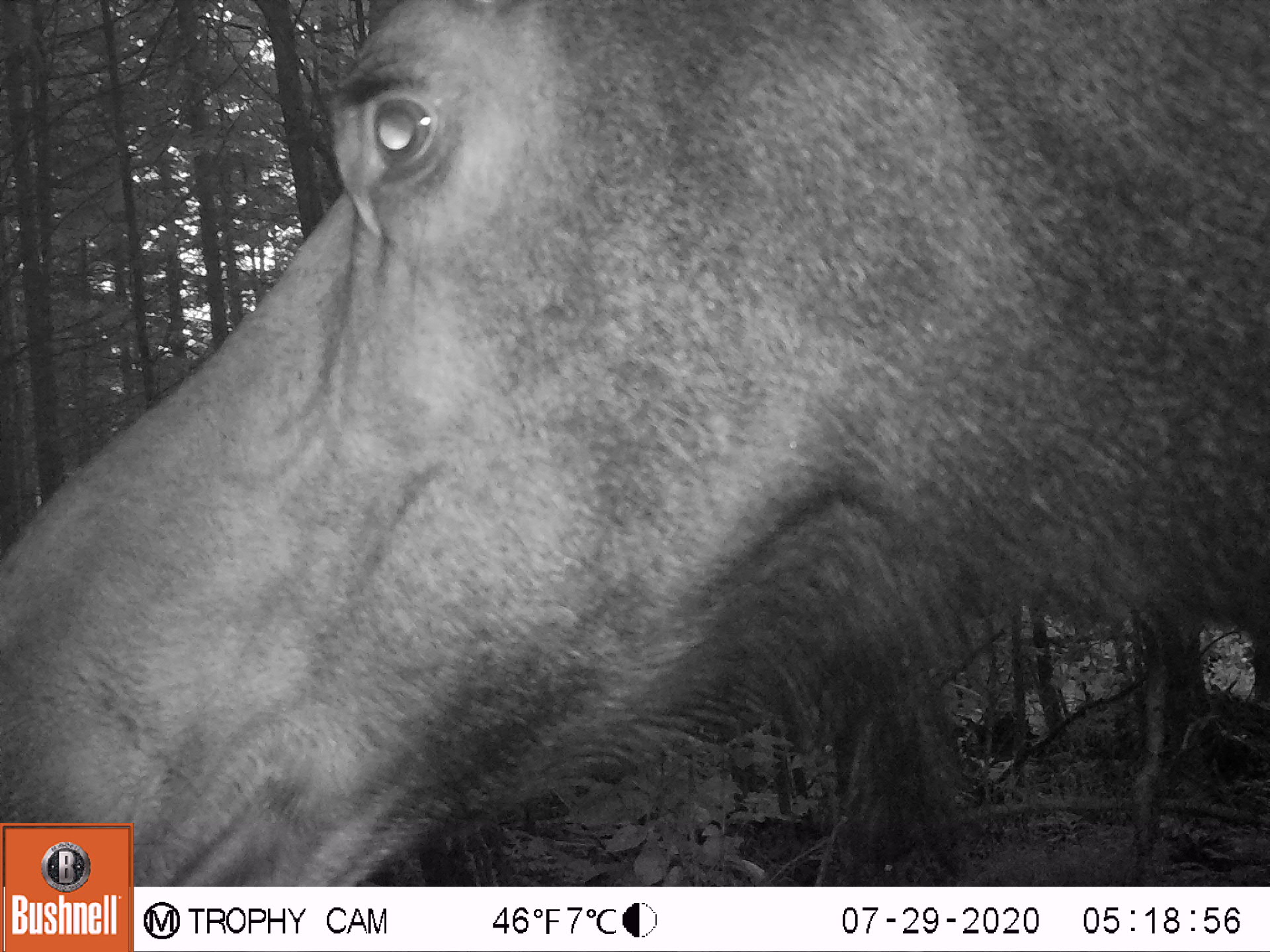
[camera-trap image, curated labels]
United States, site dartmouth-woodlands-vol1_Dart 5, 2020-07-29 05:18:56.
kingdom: Animalia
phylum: Chordata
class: Mammalia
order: Artiodactyla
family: Cervidae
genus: Alces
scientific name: Alces alces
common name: moose